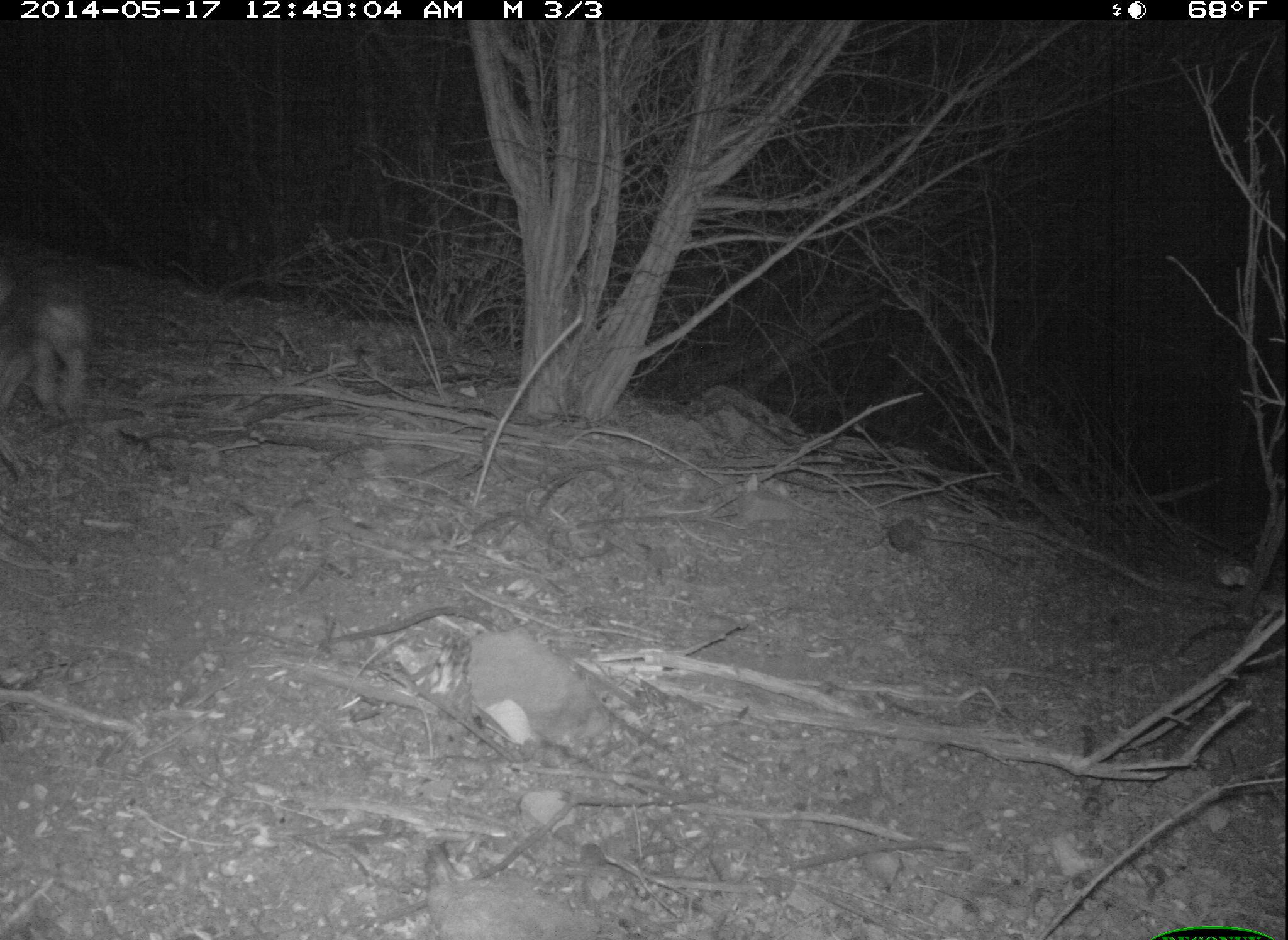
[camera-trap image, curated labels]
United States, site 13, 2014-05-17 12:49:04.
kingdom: Animalia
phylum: Chordata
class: Mammalia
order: Lagomorpha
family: Leporidae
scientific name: Leporidae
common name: rabbits and hares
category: rabbit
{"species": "rabbit (rabbits and hares) (Leporidae)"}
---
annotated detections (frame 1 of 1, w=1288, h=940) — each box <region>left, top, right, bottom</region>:
rabbit: <region>0, 261, 92, 412</region>